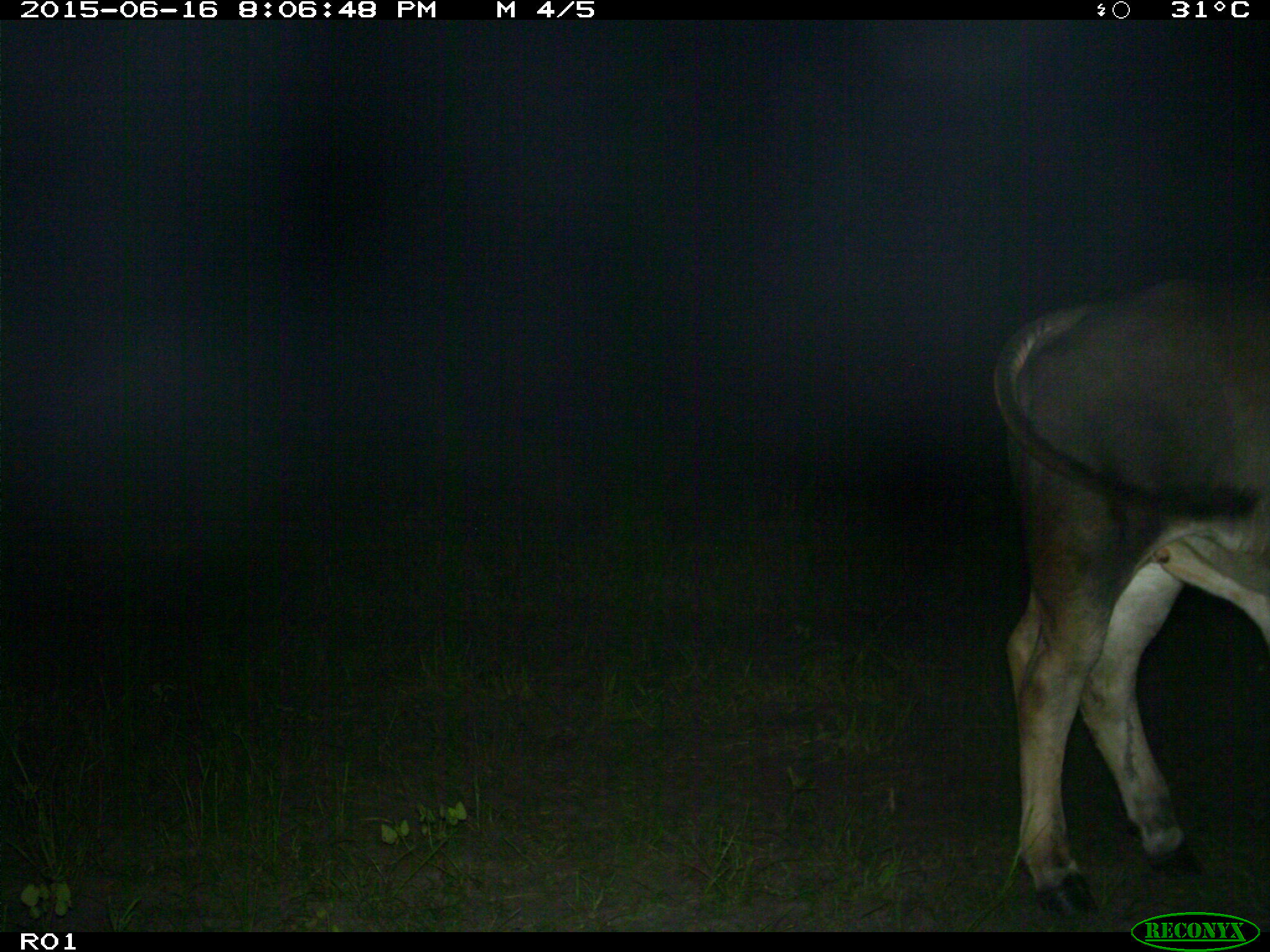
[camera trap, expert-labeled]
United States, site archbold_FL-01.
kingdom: Animalia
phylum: Chordata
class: Mammalia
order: Artiodactyla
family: Bovidae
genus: Bos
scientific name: Bos taurus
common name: domestic cow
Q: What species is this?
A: Bos taurus (domestic cow).